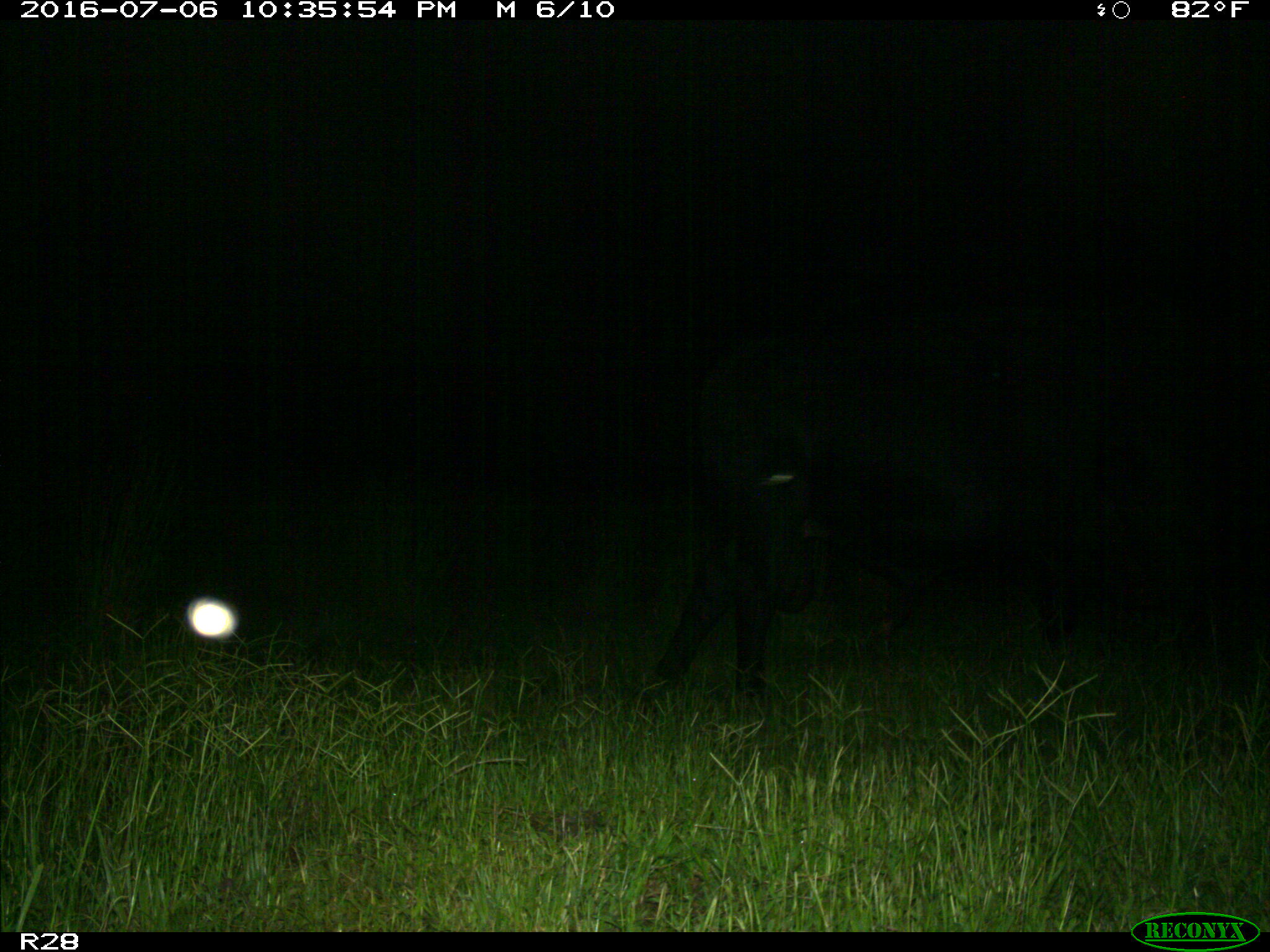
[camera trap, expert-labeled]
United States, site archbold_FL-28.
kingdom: Animalia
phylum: Chordata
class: Mammalia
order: Artiodactyla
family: Bovidae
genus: Bos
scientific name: Bos taurus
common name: domestic cow